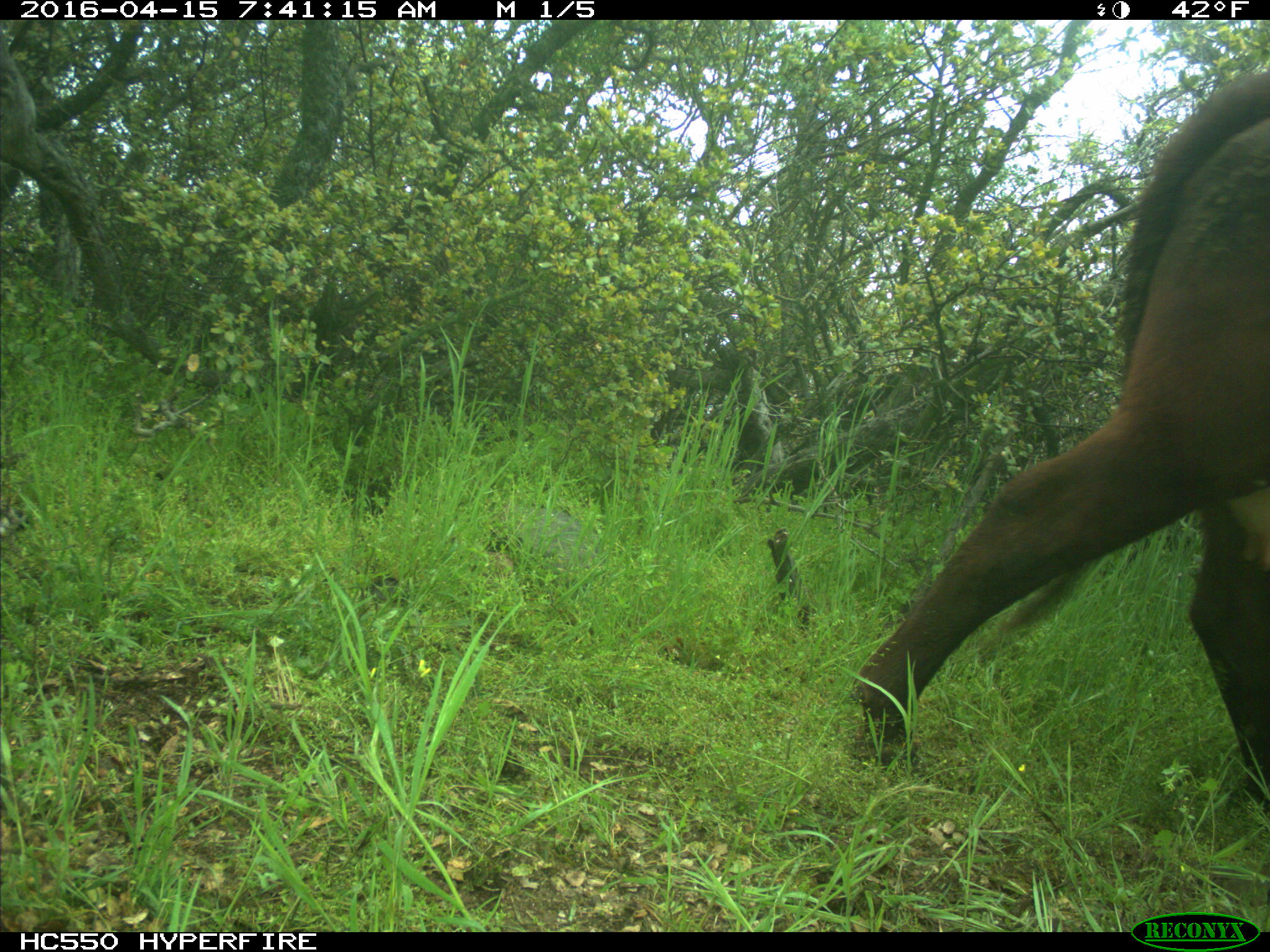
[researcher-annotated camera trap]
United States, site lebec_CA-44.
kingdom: Animalia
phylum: Chordata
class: Mammalia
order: Artiodactyla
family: Bovidae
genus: Bos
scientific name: Bos taurus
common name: domestic cow